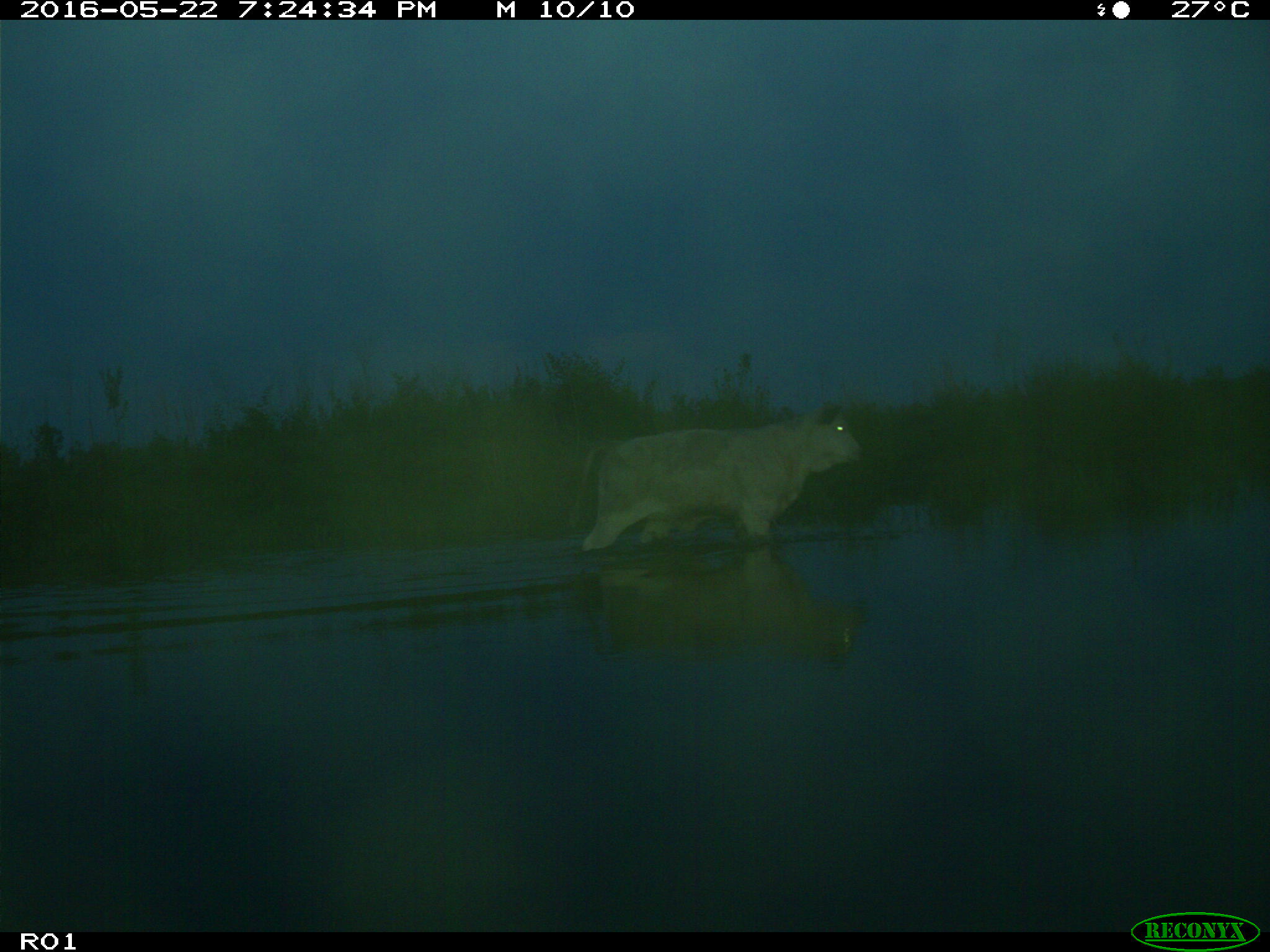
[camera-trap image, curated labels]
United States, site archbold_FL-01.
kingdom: Animalia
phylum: Chordata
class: Mammalia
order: Artiodactyla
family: Bovidae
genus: Bos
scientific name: Bos taurus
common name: domestic cow